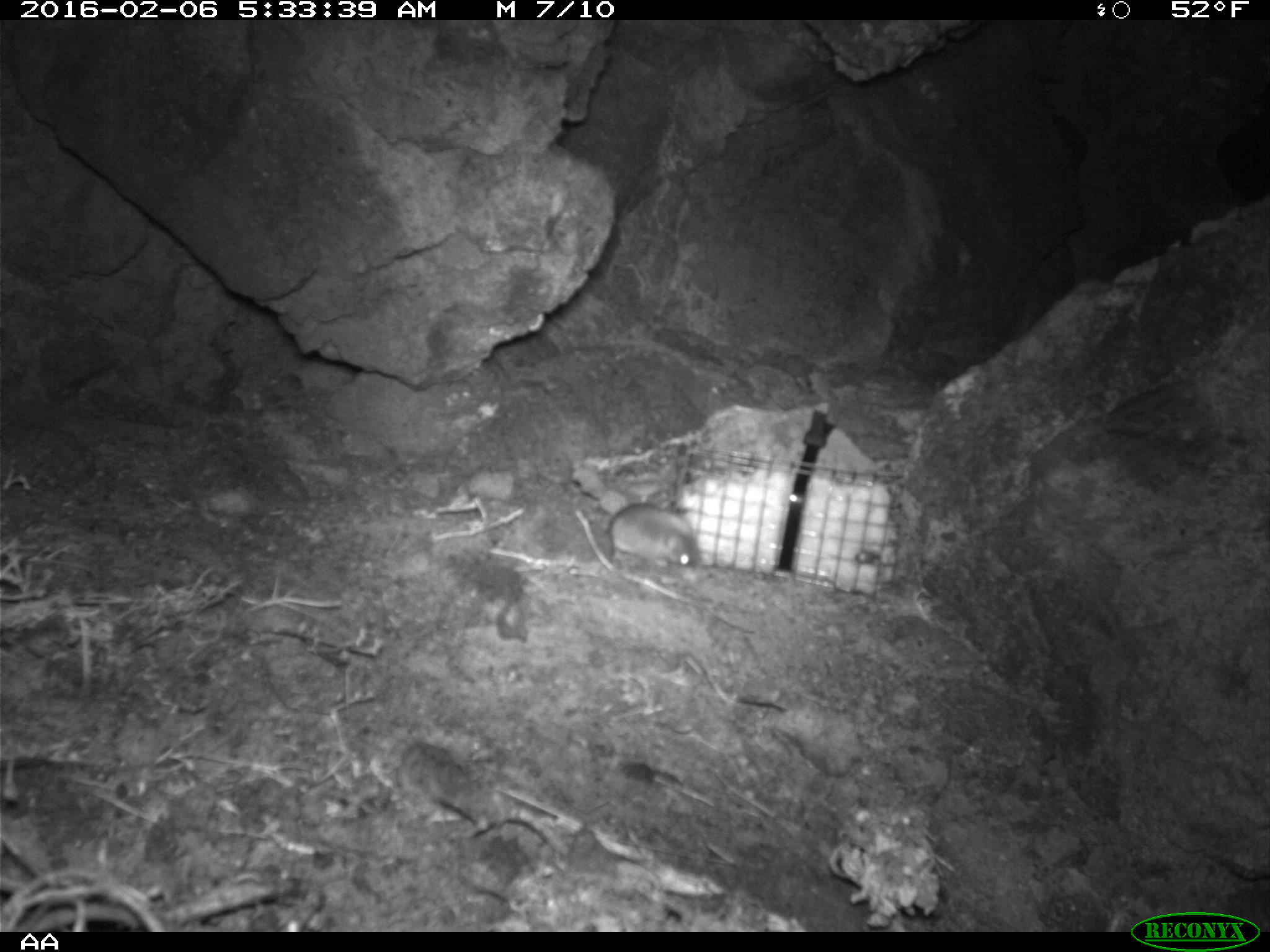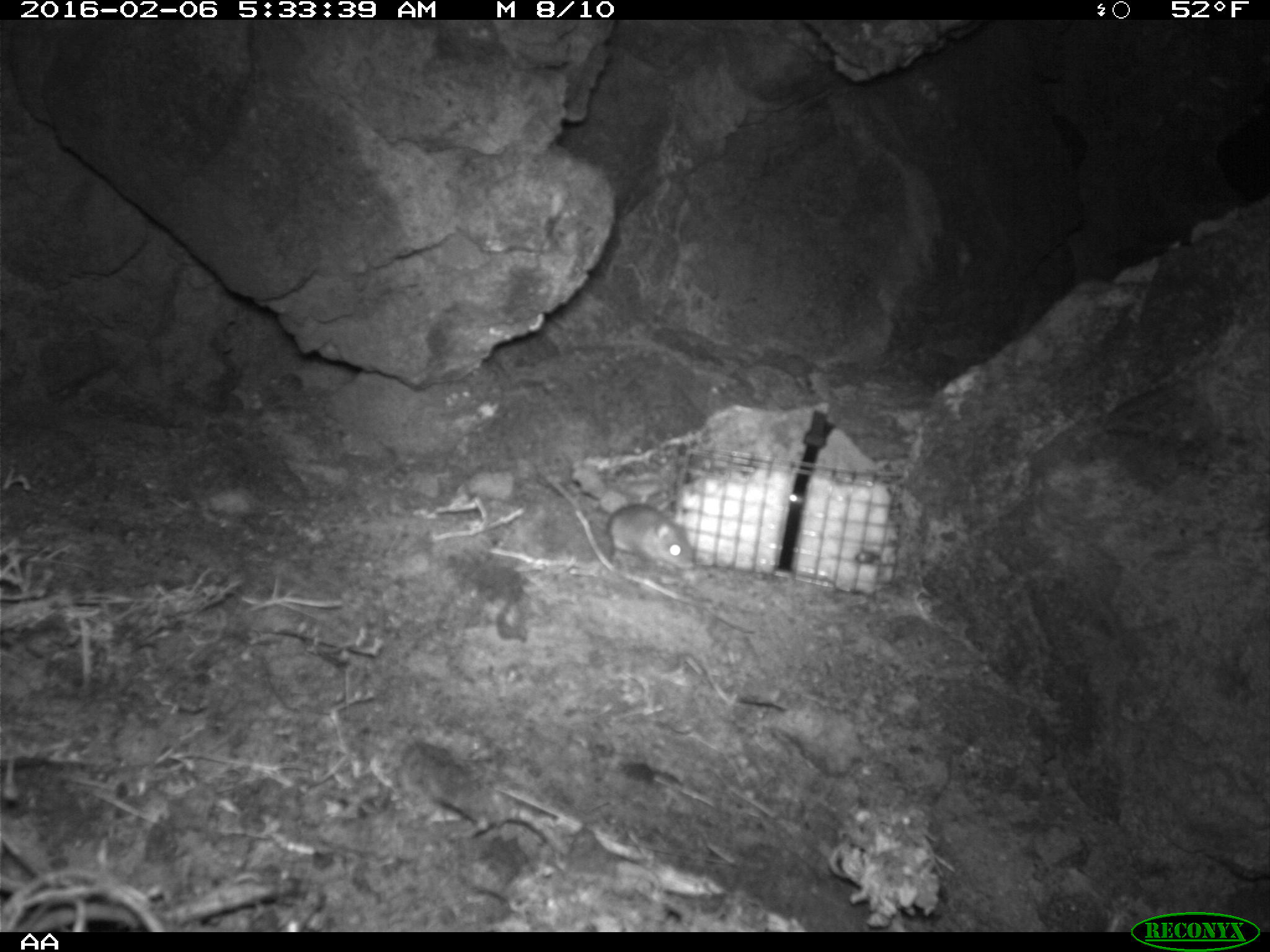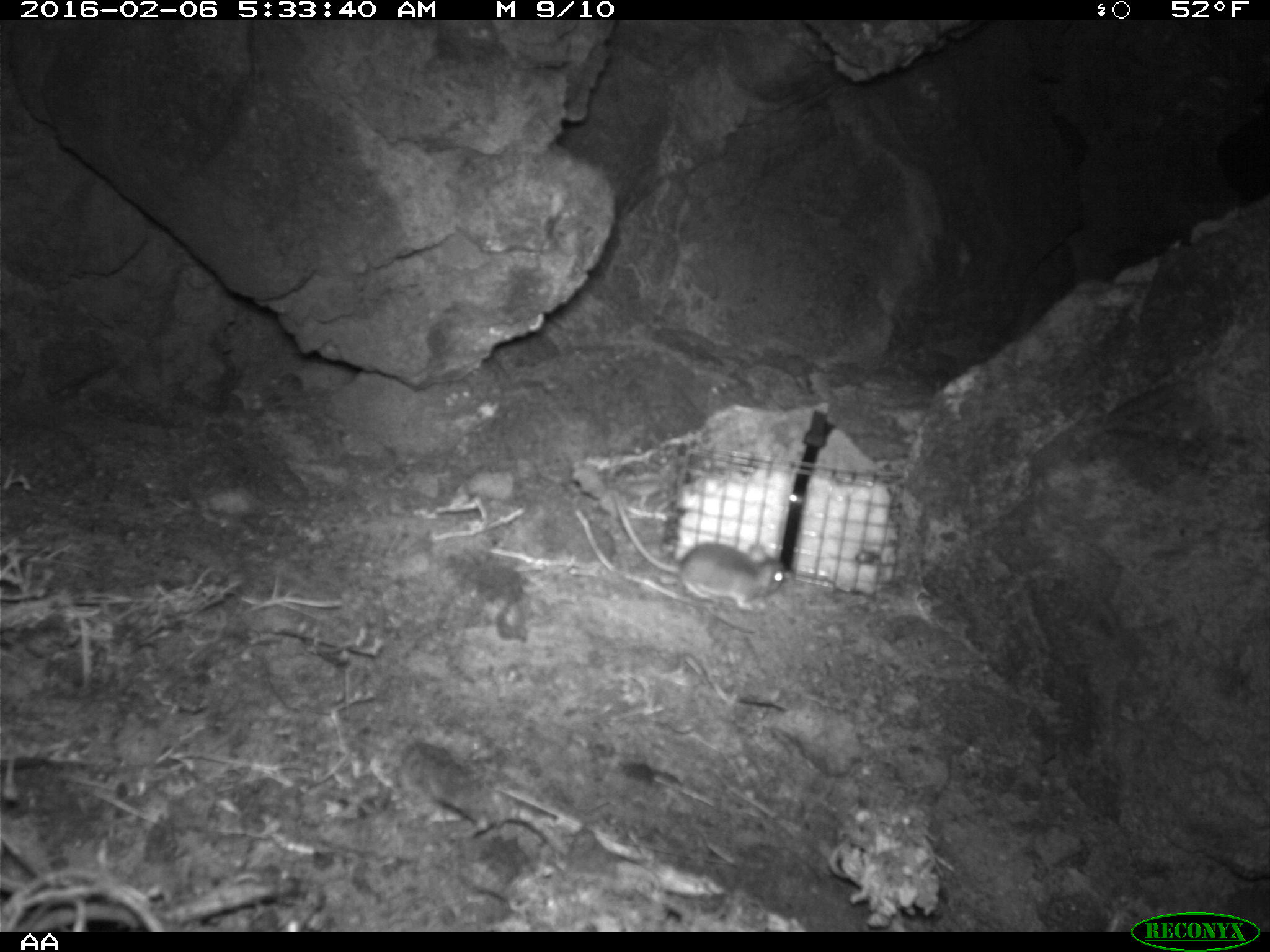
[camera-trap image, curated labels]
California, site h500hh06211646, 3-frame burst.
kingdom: Animalia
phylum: Chordata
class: Mammalia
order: Rodentia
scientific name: Rodentia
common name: rodent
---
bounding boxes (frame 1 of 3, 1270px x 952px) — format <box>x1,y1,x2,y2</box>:
rodent: <box>609,503,698,568</box>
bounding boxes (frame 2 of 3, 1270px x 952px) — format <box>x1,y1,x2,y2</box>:
rodent: <box>607,502,695,573</box>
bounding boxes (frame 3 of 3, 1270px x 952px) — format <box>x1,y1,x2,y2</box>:
rodent: <box>607,488,786,612</box>